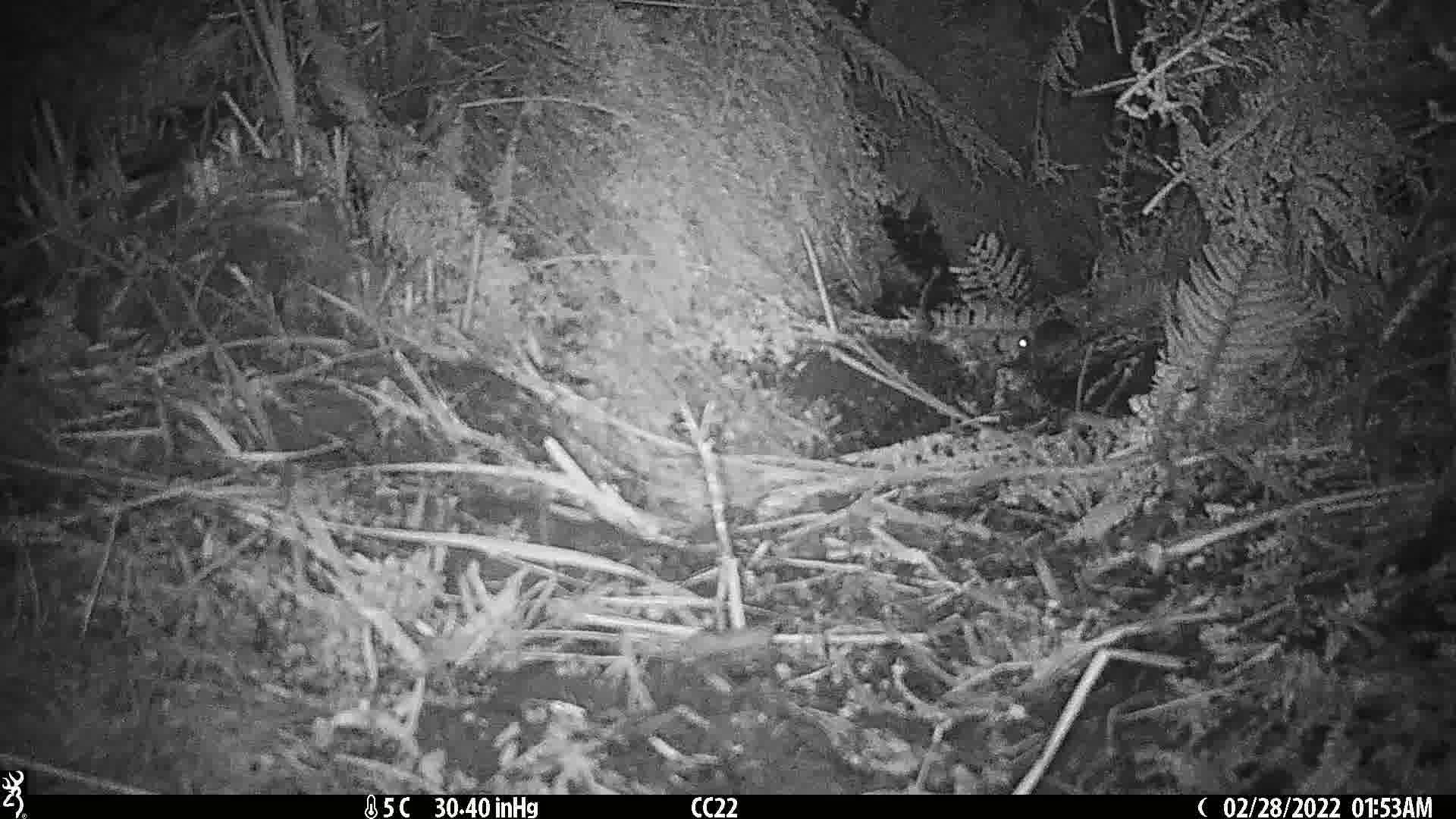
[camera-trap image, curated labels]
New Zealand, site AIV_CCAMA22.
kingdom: Animalia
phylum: Chordata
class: Mammalia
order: Rodentia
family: Muridae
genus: Mus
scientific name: Mus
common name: mouse